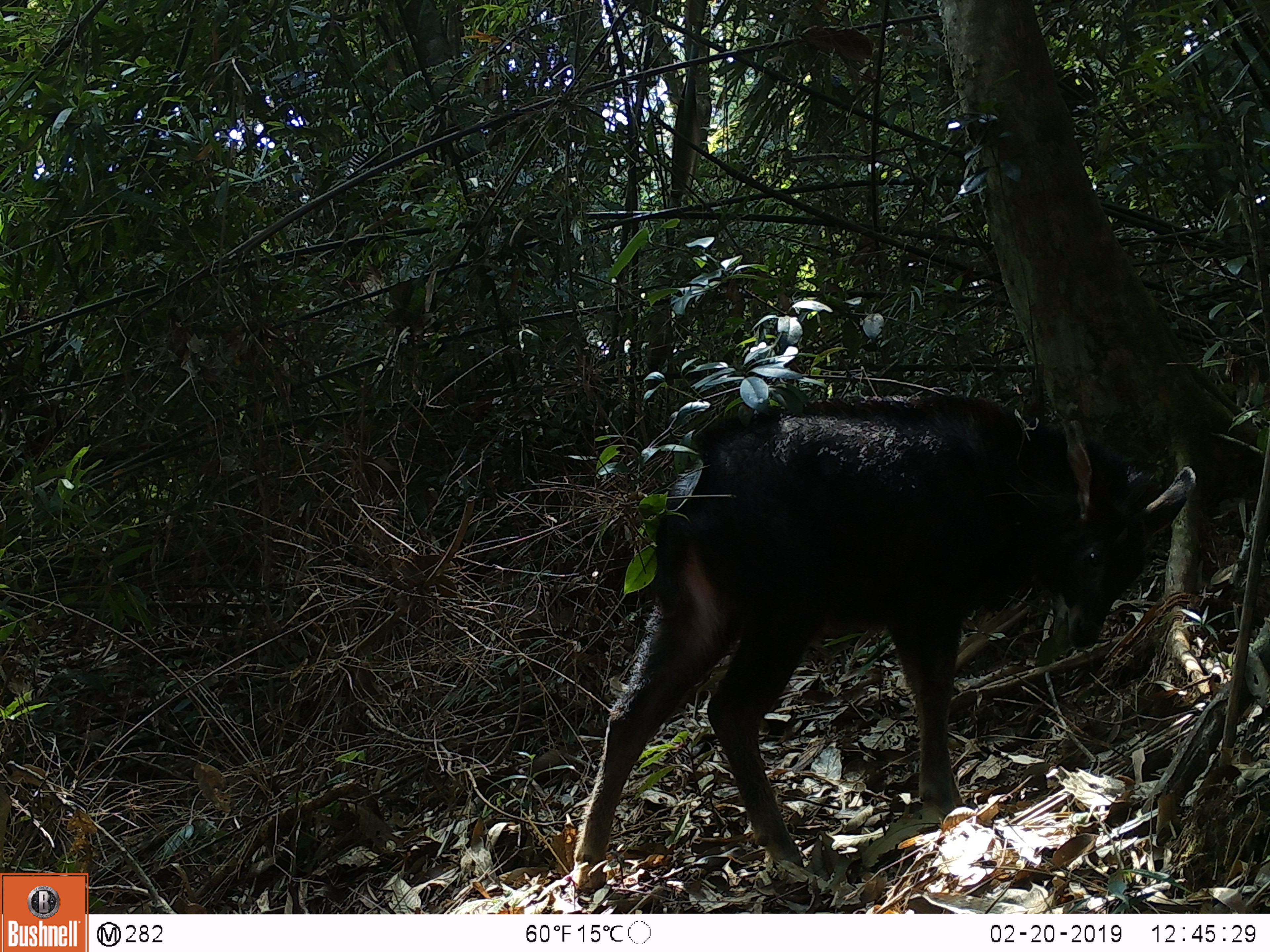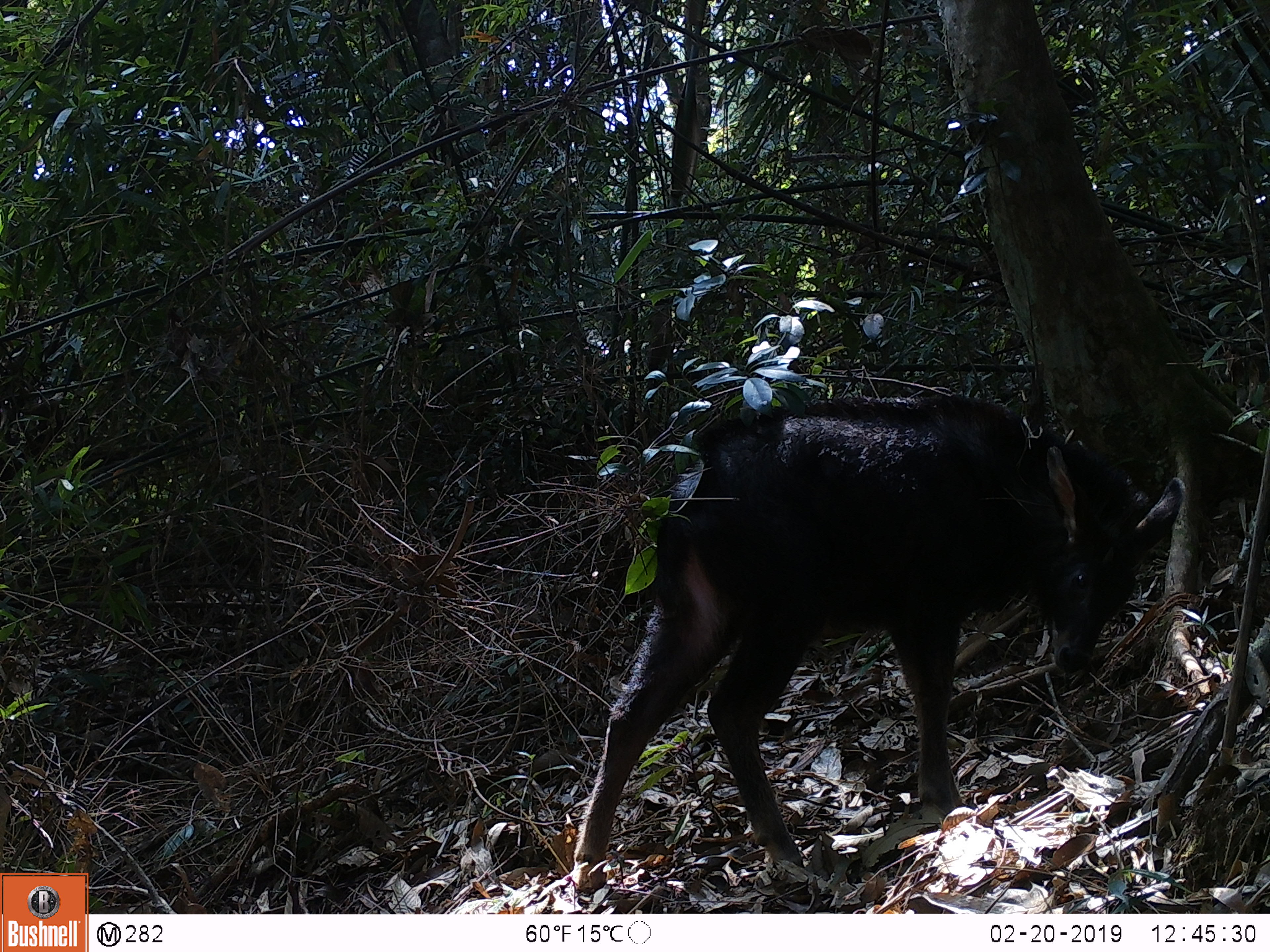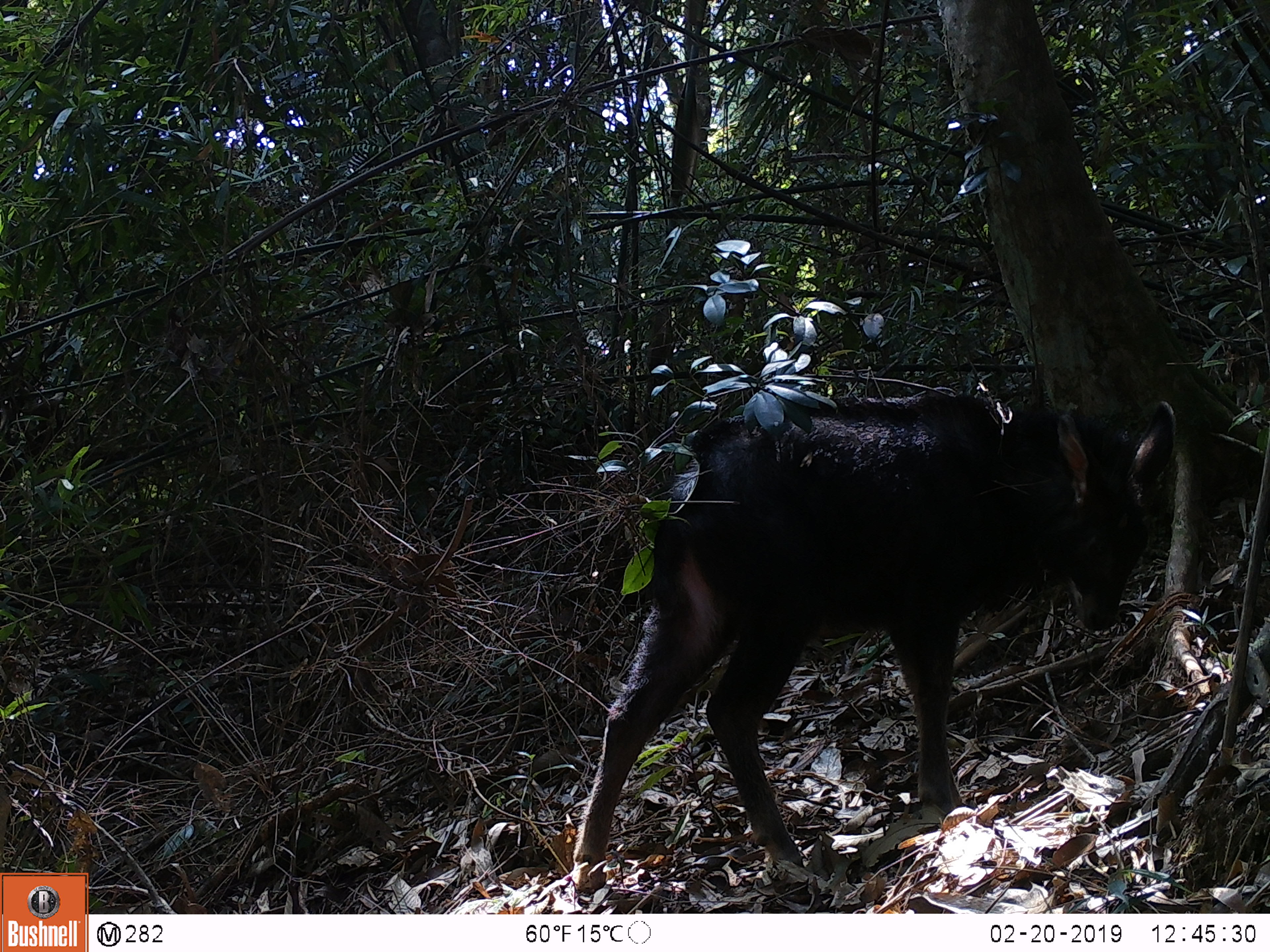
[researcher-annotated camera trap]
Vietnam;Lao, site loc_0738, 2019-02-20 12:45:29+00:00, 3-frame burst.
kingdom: Animalia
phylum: Chordata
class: Mammalia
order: Artiodactyla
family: Bovidae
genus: Capricornis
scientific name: Capricornis sumatraensis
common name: chinese serow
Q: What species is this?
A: Chinese serow (Capricornis sumatraensis).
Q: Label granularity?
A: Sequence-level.